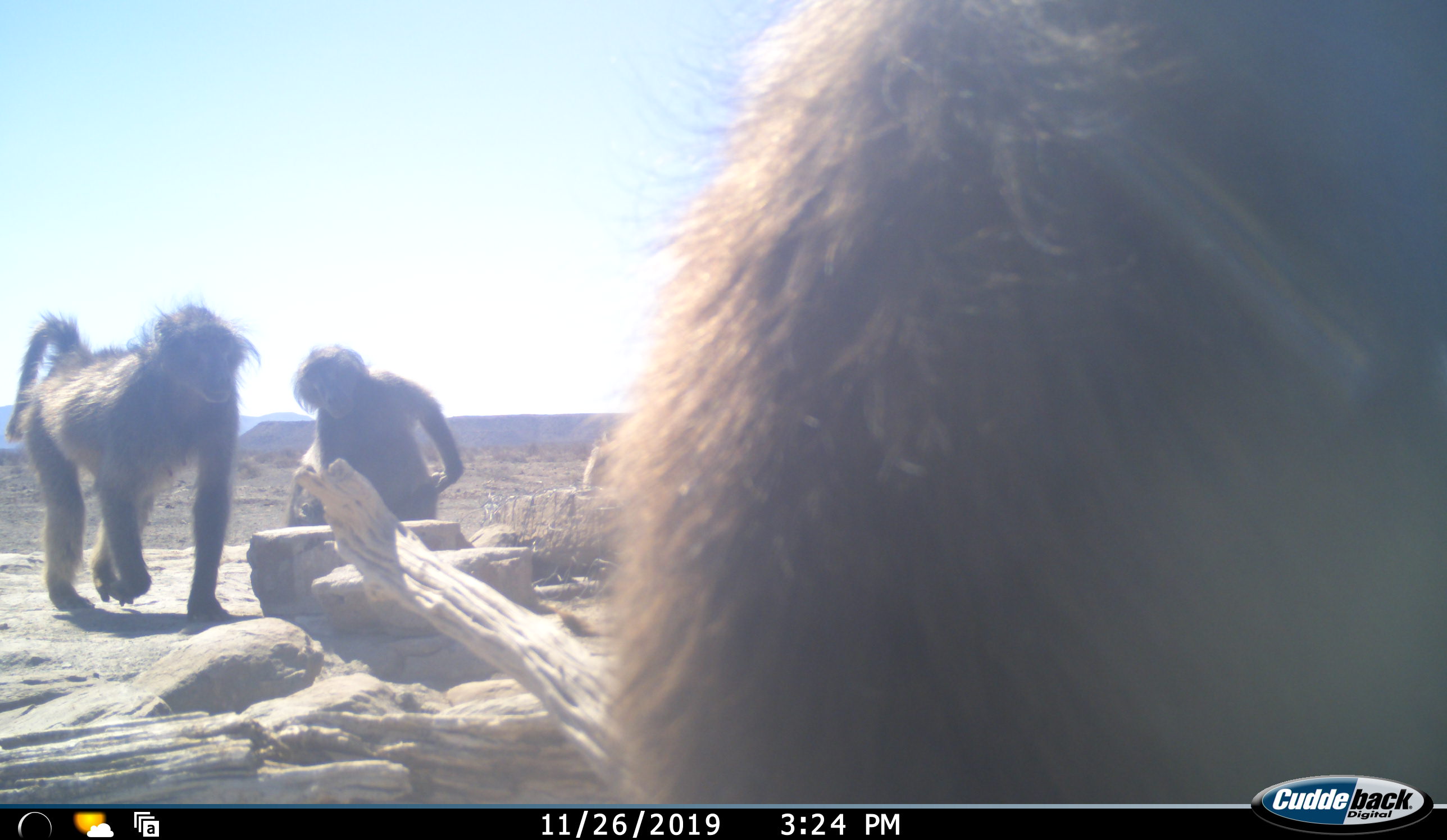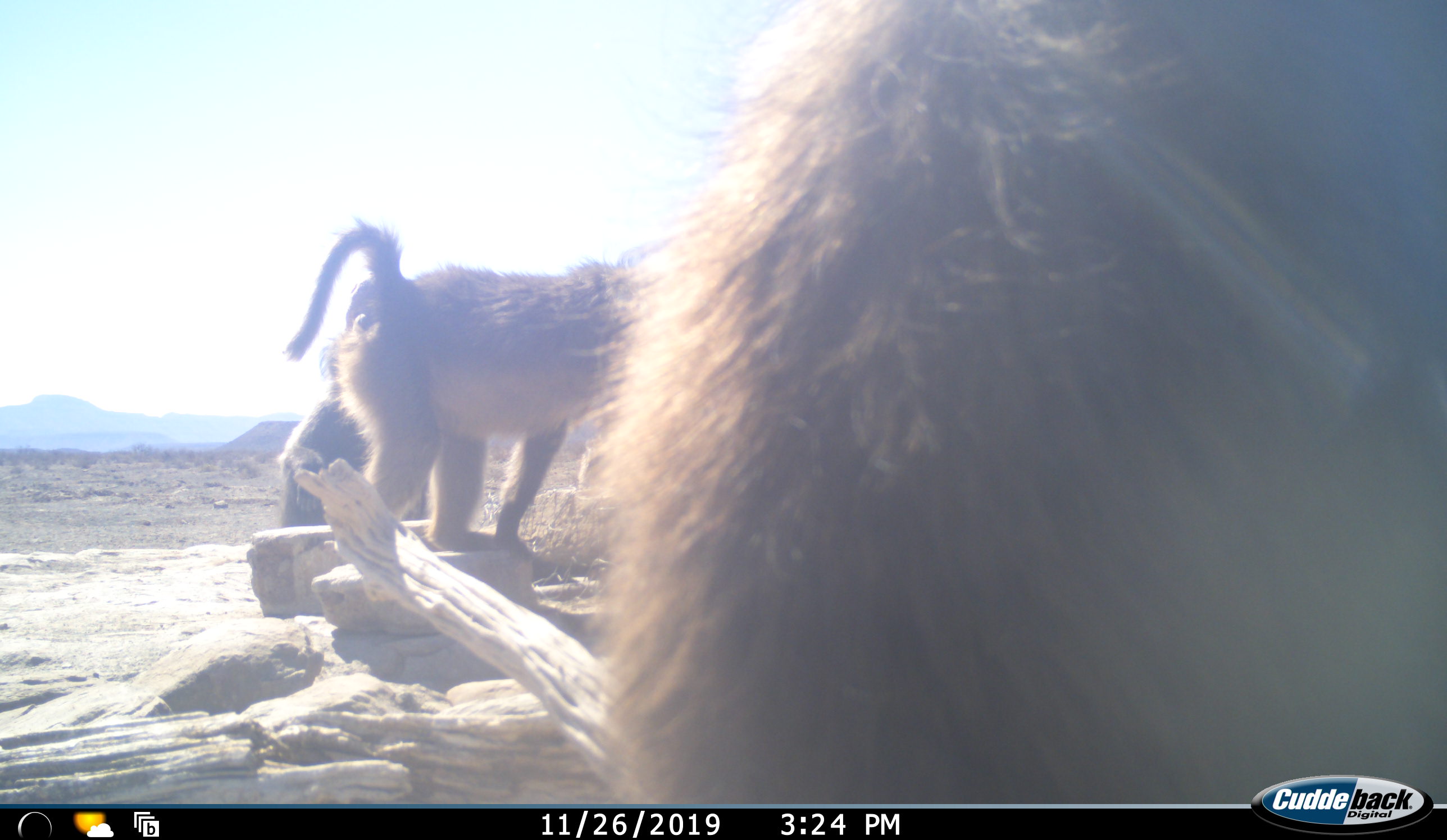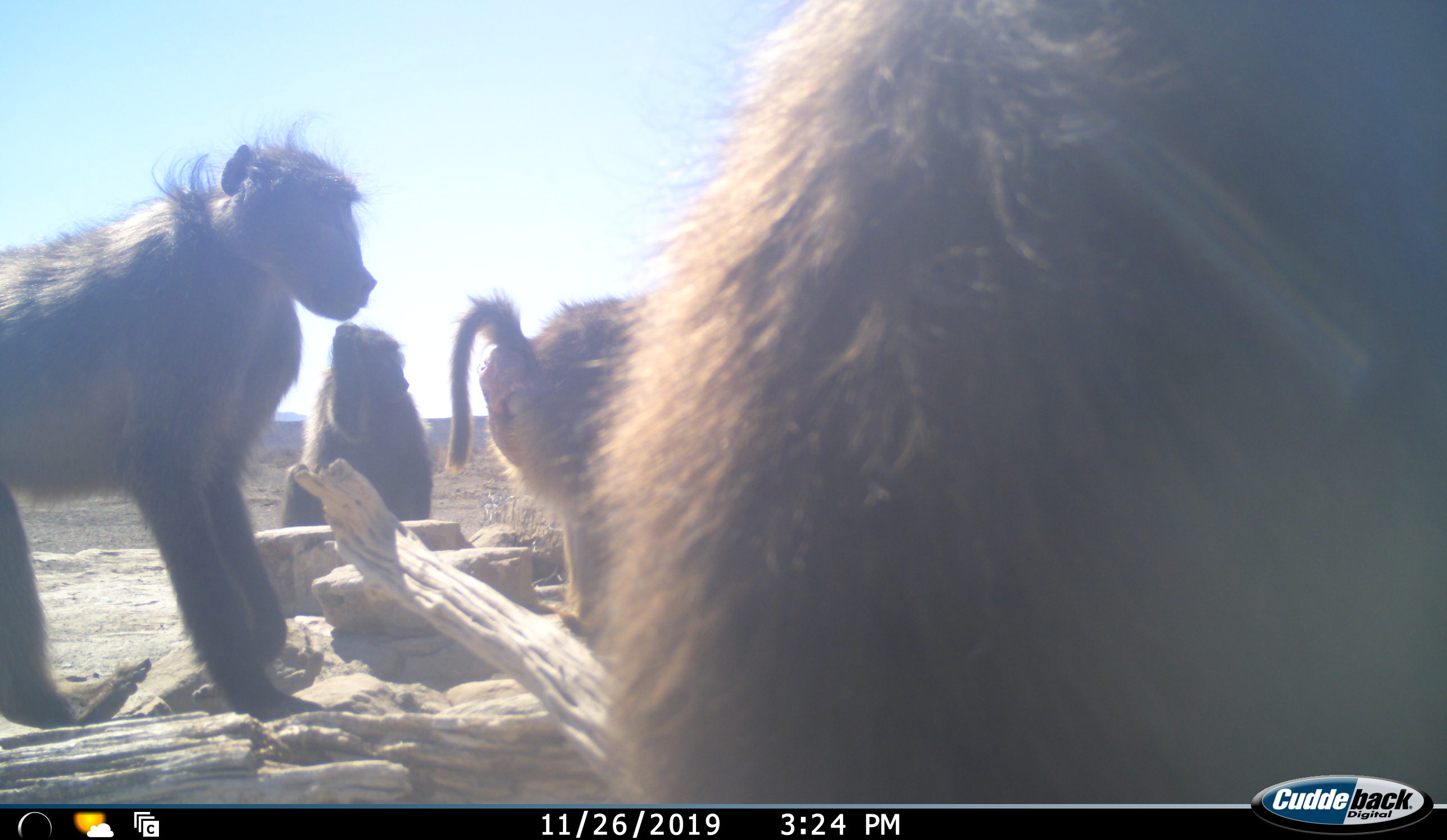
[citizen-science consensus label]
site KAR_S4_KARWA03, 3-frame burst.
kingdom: Animalia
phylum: Chordata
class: Mammalia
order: Primates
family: Cercopithecidae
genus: Papio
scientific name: Papio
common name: baboon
Baboon (Papio), count 4. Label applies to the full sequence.